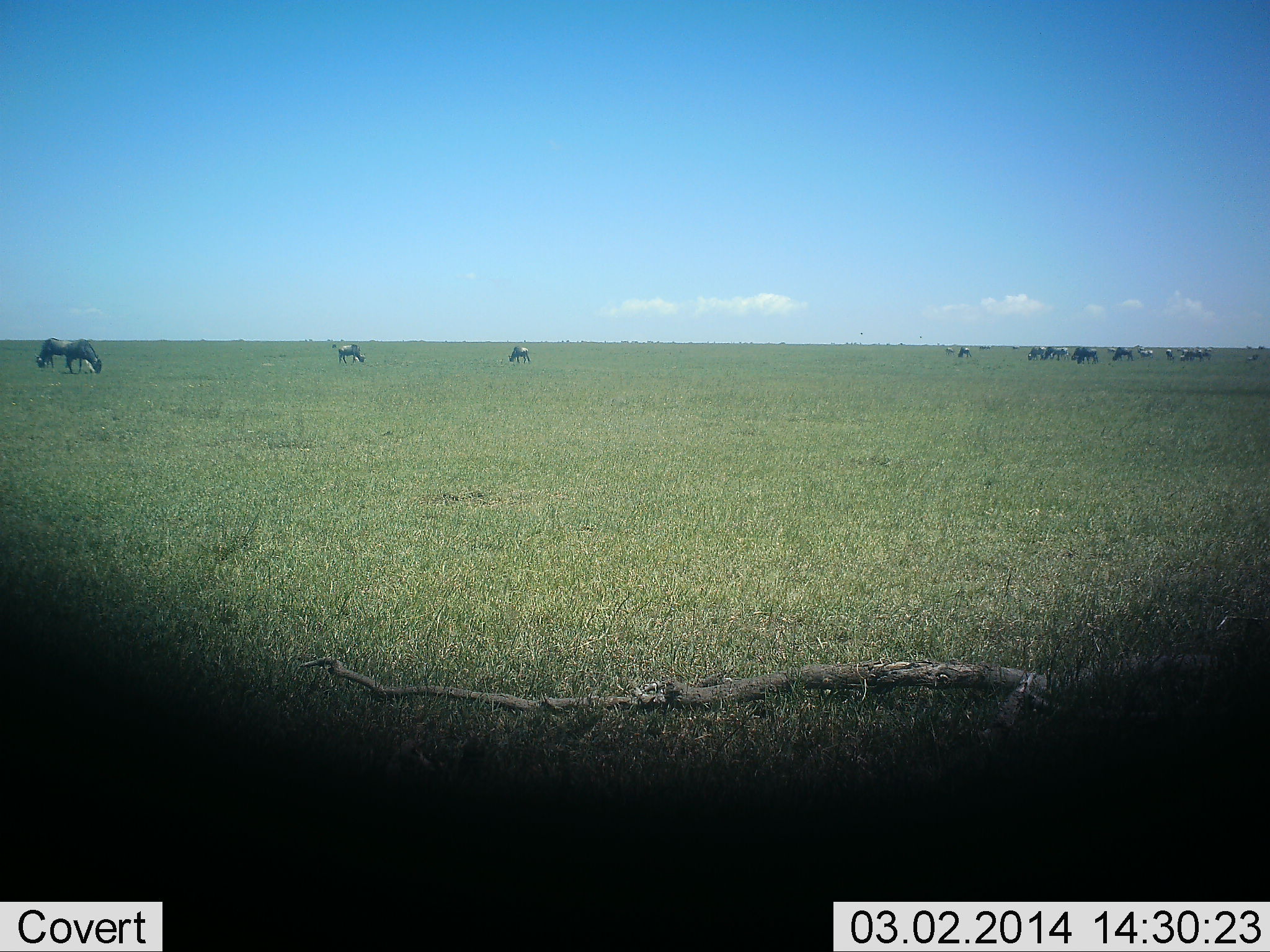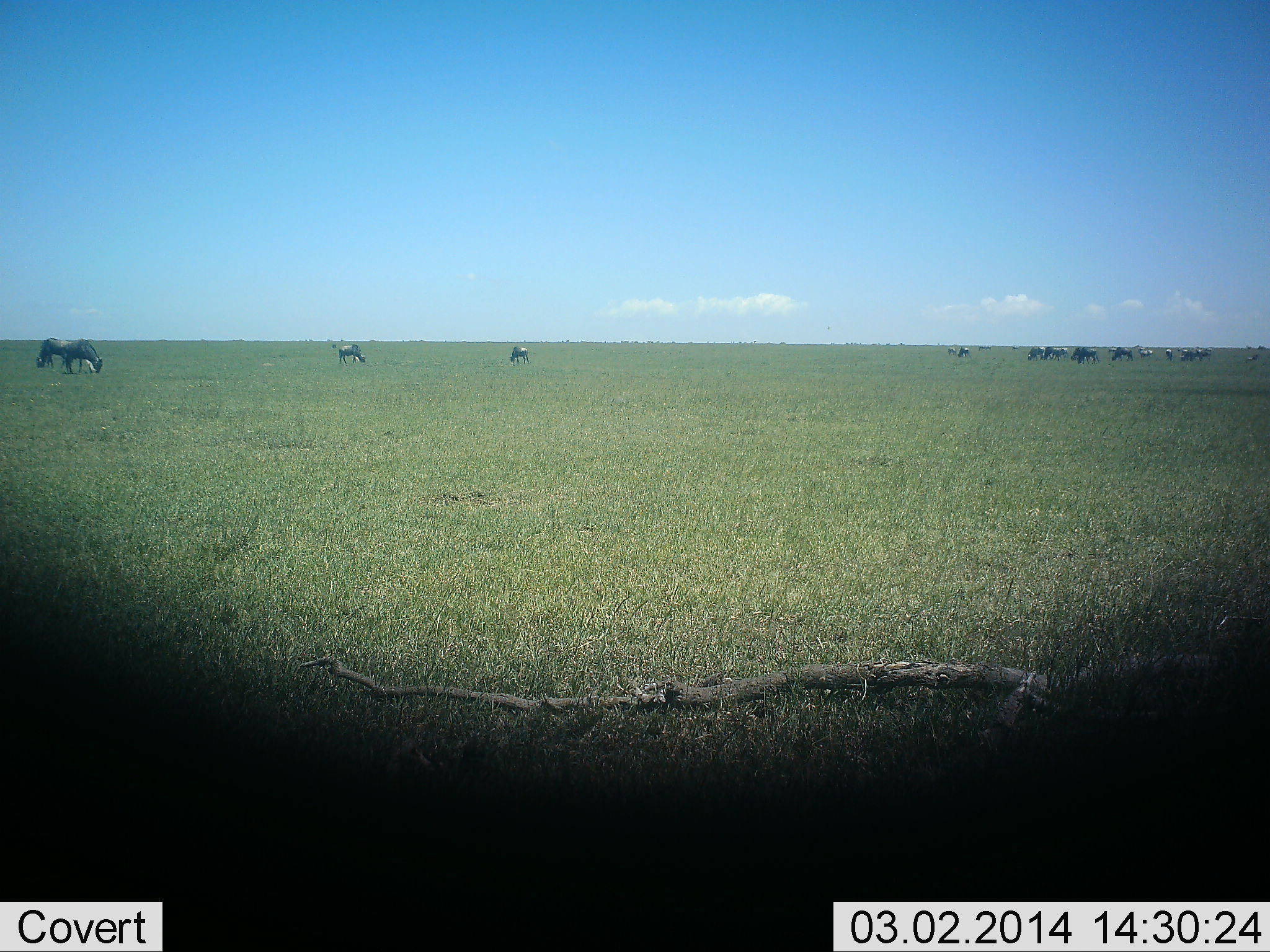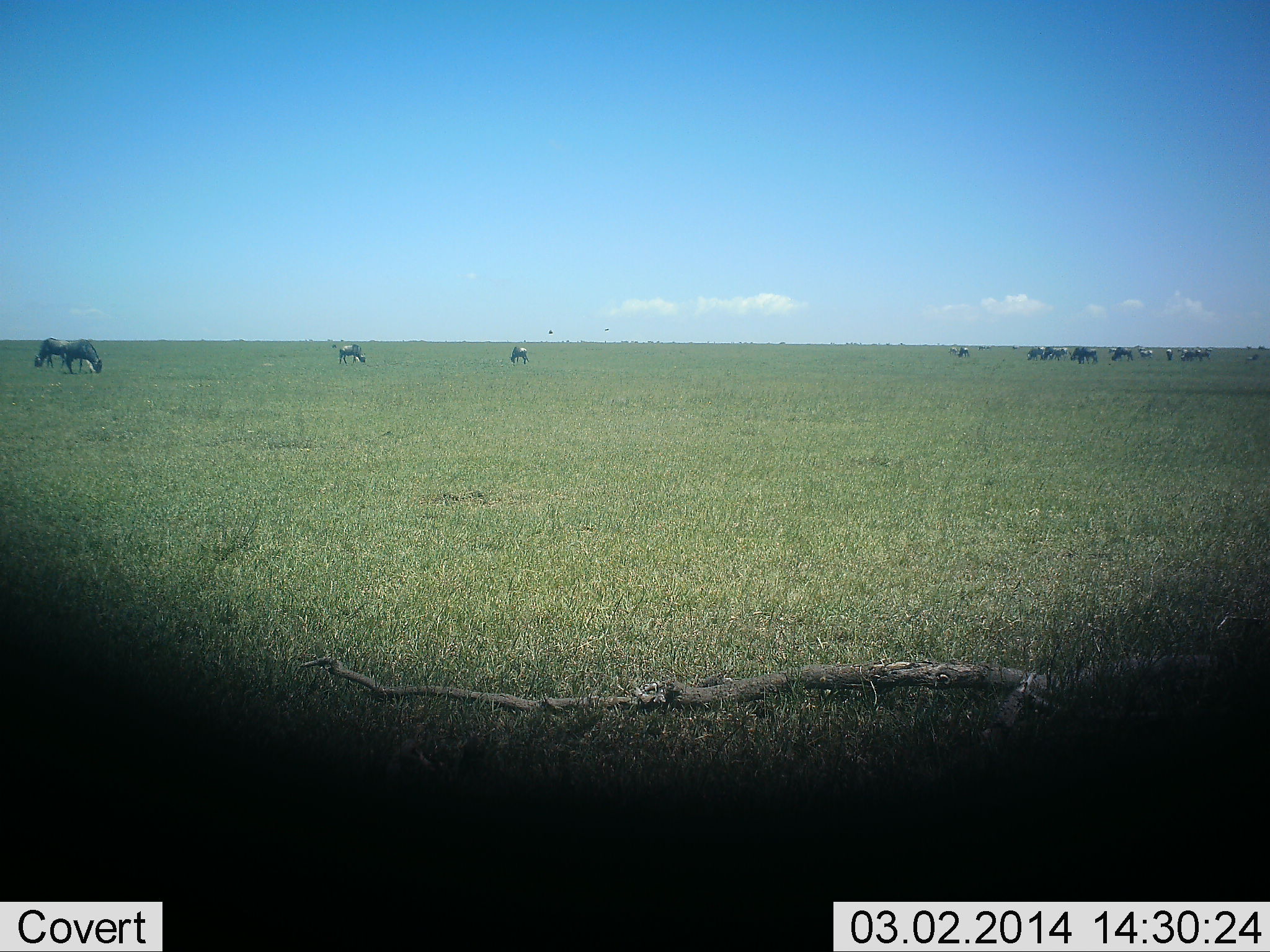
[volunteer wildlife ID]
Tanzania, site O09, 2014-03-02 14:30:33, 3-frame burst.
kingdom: Animalia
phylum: Chordata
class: Mammalia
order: Artiodactyla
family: Bovidae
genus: Connochaetes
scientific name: Connochaetes taurinus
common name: blue wildebeest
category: wildebeest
Wildebeest (blue wildebeest) (Connochaetes taurinus), count 11-50. Behavior (volunteer vote fractions): standing 30%, resting 0%, moving 10%, interacting 10%. Young present (vote fraction): 0%. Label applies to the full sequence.